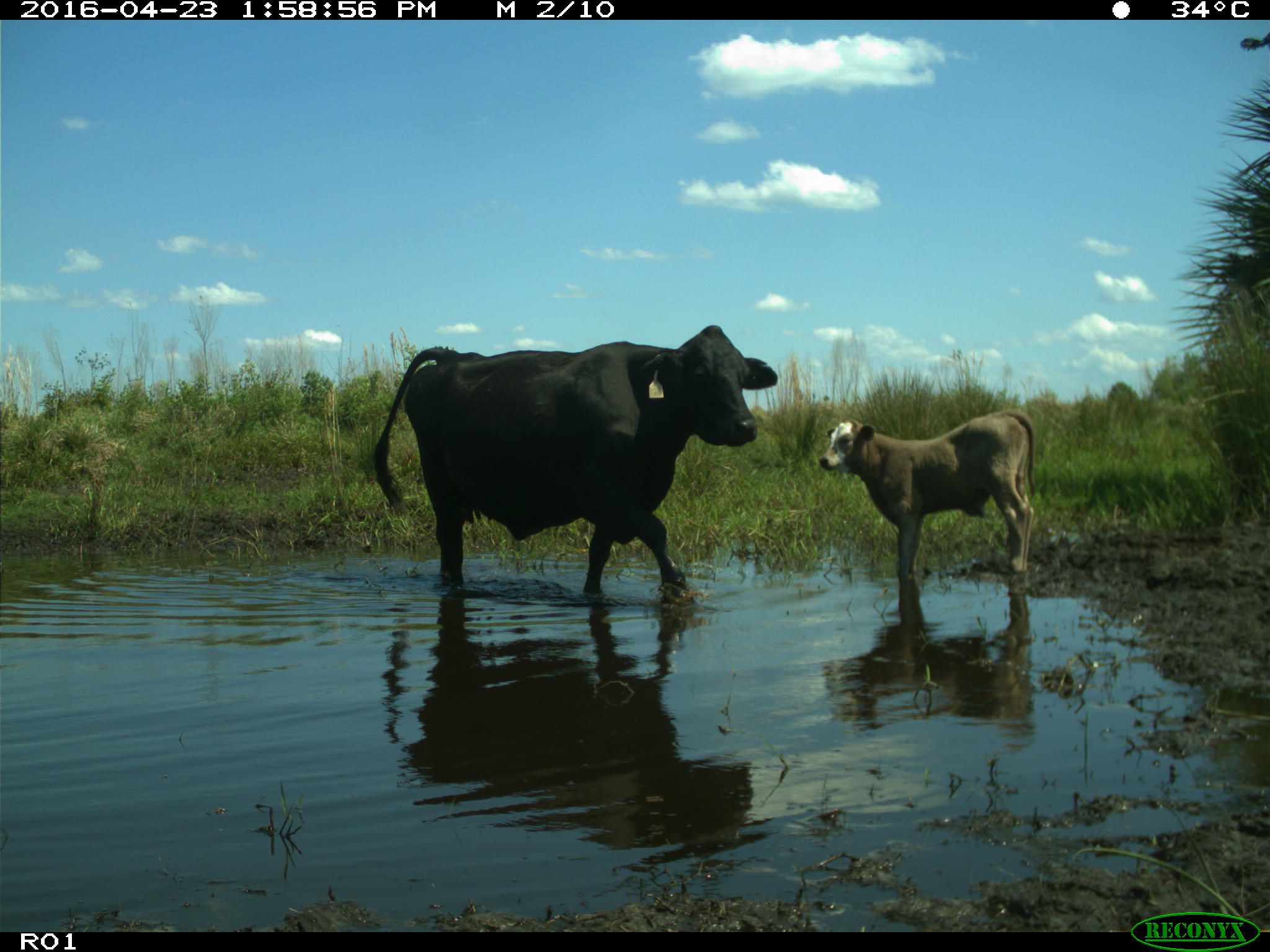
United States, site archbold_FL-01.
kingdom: Animalia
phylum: Chordata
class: Mammalia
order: Artiodactyla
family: Bovidae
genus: Bos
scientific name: Bos taurus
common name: domestic cow